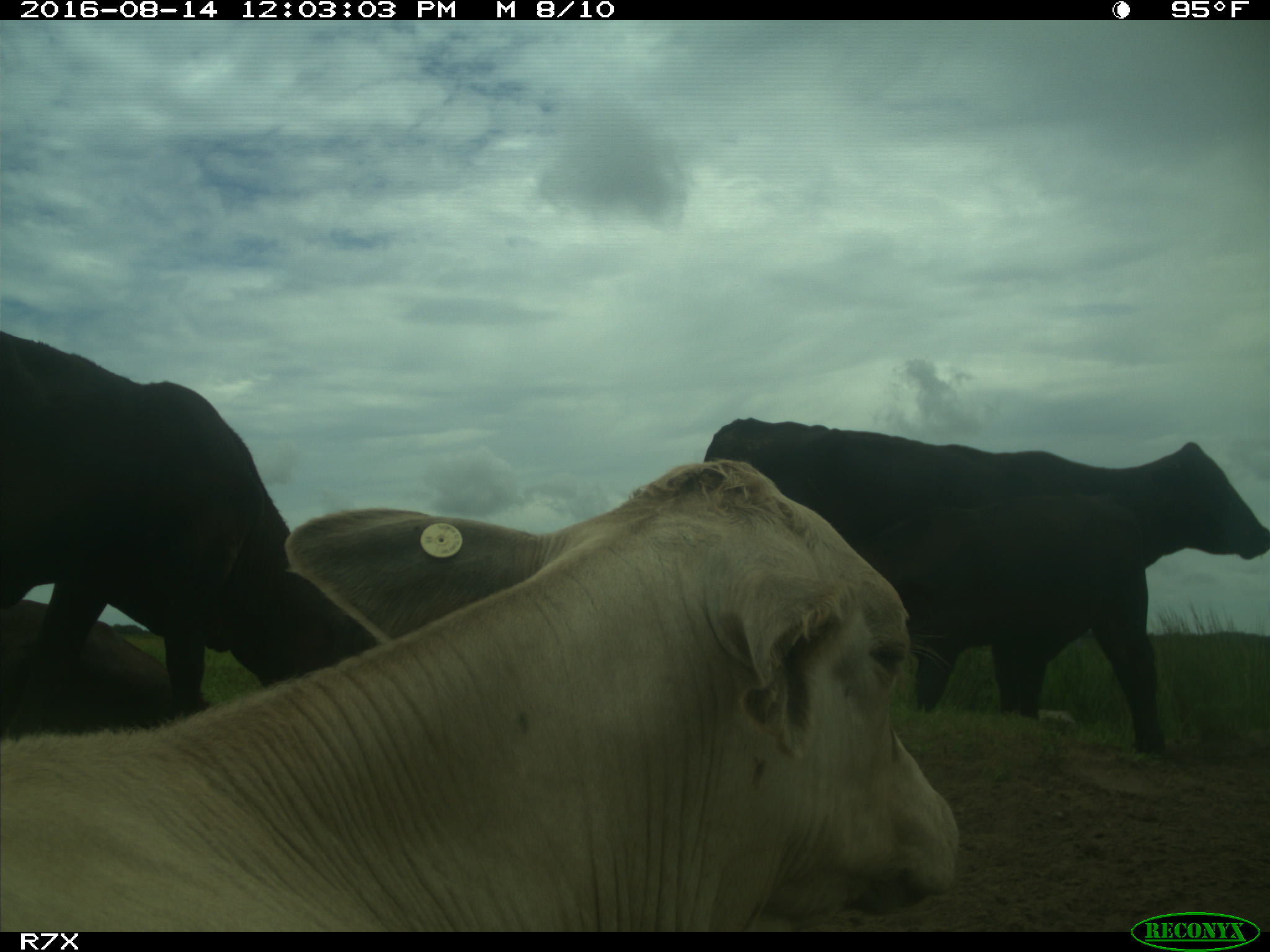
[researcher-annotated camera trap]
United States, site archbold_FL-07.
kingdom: Animalia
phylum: Chordata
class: Mammalia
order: Artiodactyla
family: Bovidae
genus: Bos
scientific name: Bos taurus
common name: domestic cow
Bos taurus (domestic cow).